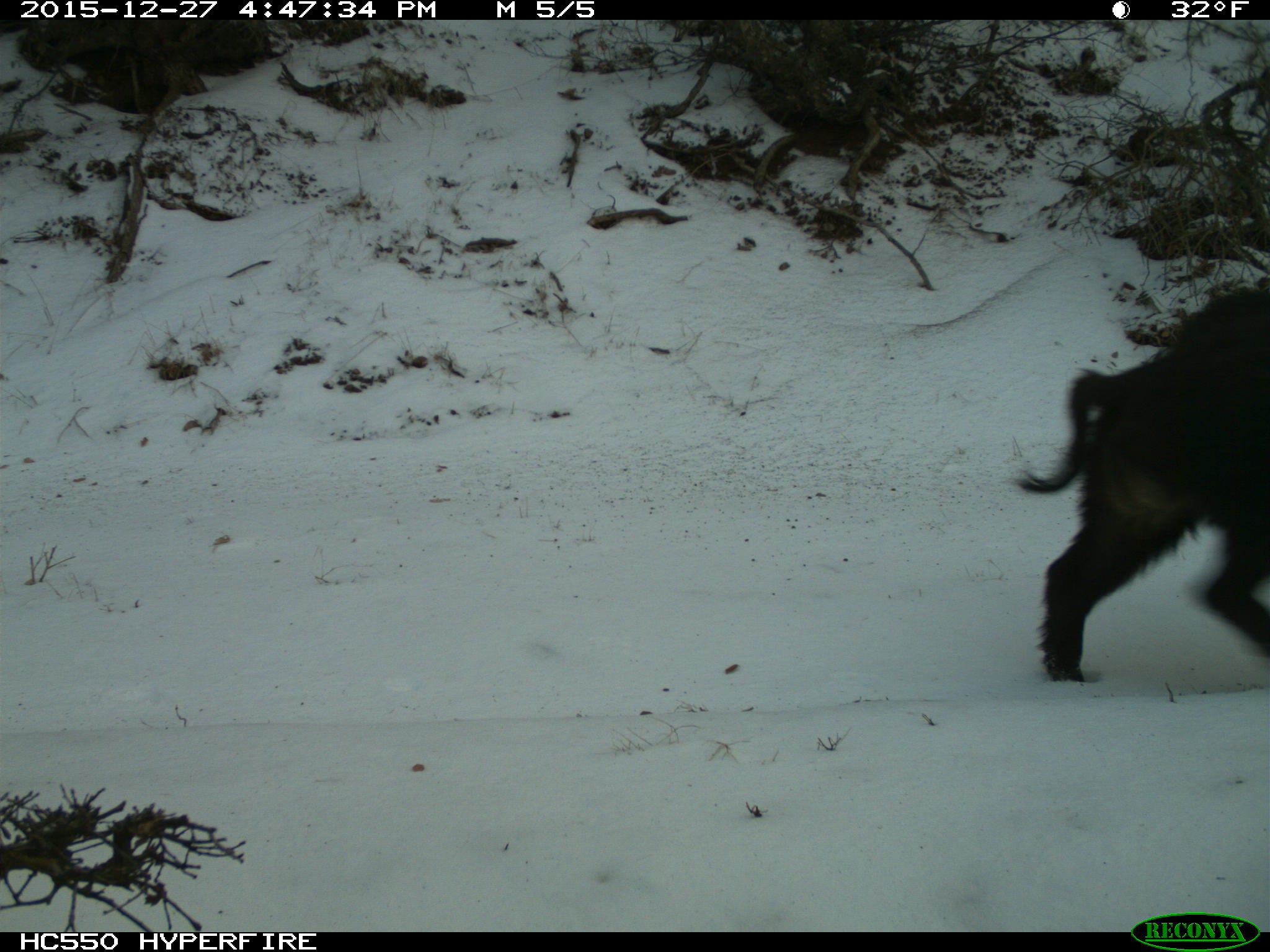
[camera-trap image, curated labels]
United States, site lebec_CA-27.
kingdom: Animalia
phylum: Chordata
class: Mammalia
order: Artiodactyla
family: Suidae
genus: Sus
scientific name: Sus scrofa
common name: wild boar